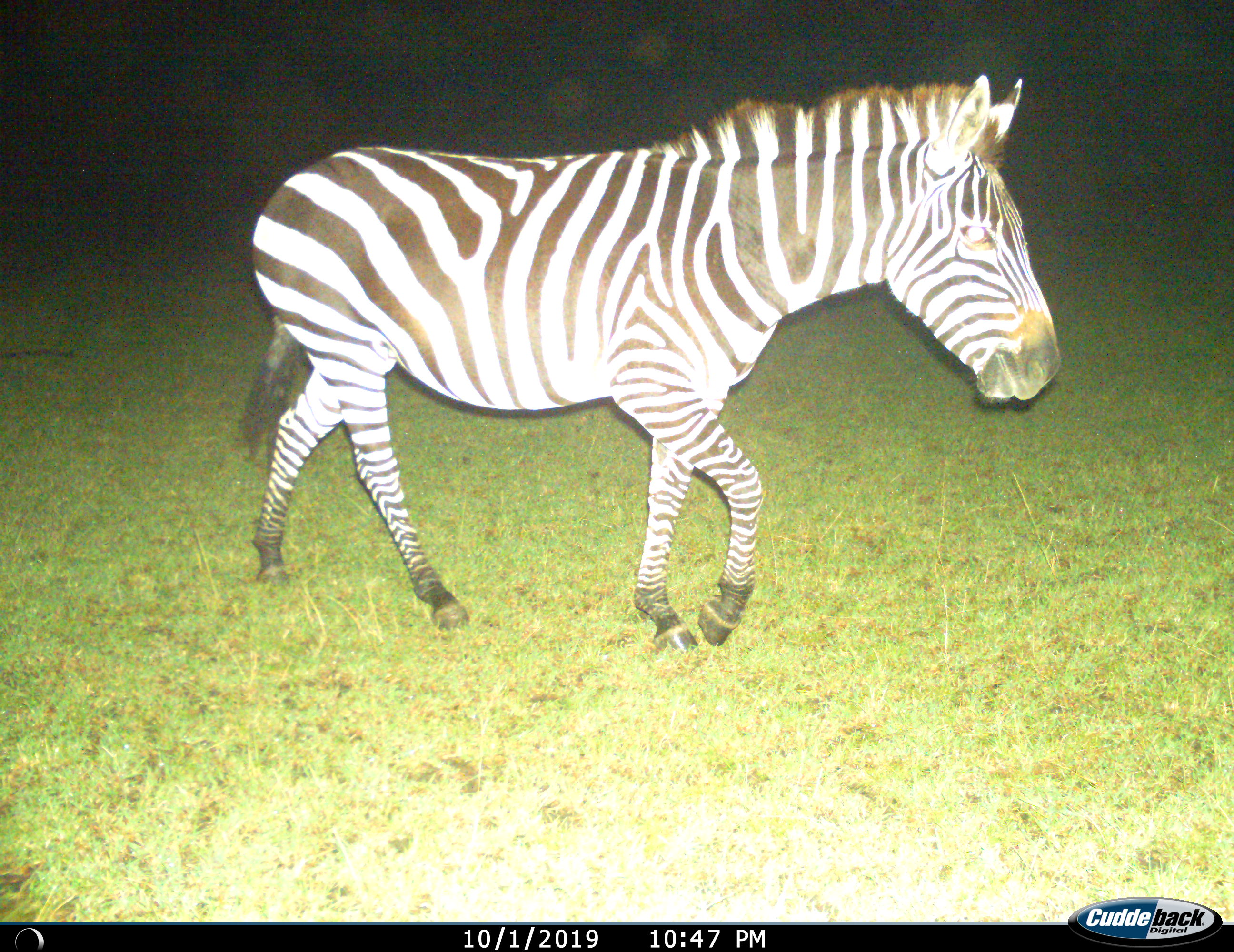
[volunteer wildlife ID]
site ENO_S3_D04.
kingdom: Animalia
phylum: Chordata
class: Mammalia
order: Perissodactyla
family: Equidae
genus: Equus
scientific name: Equus quagga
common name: plains zebra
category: zebraplains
Zebraplains (plains zebra) (Equus quagga), count 1. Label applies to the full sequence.